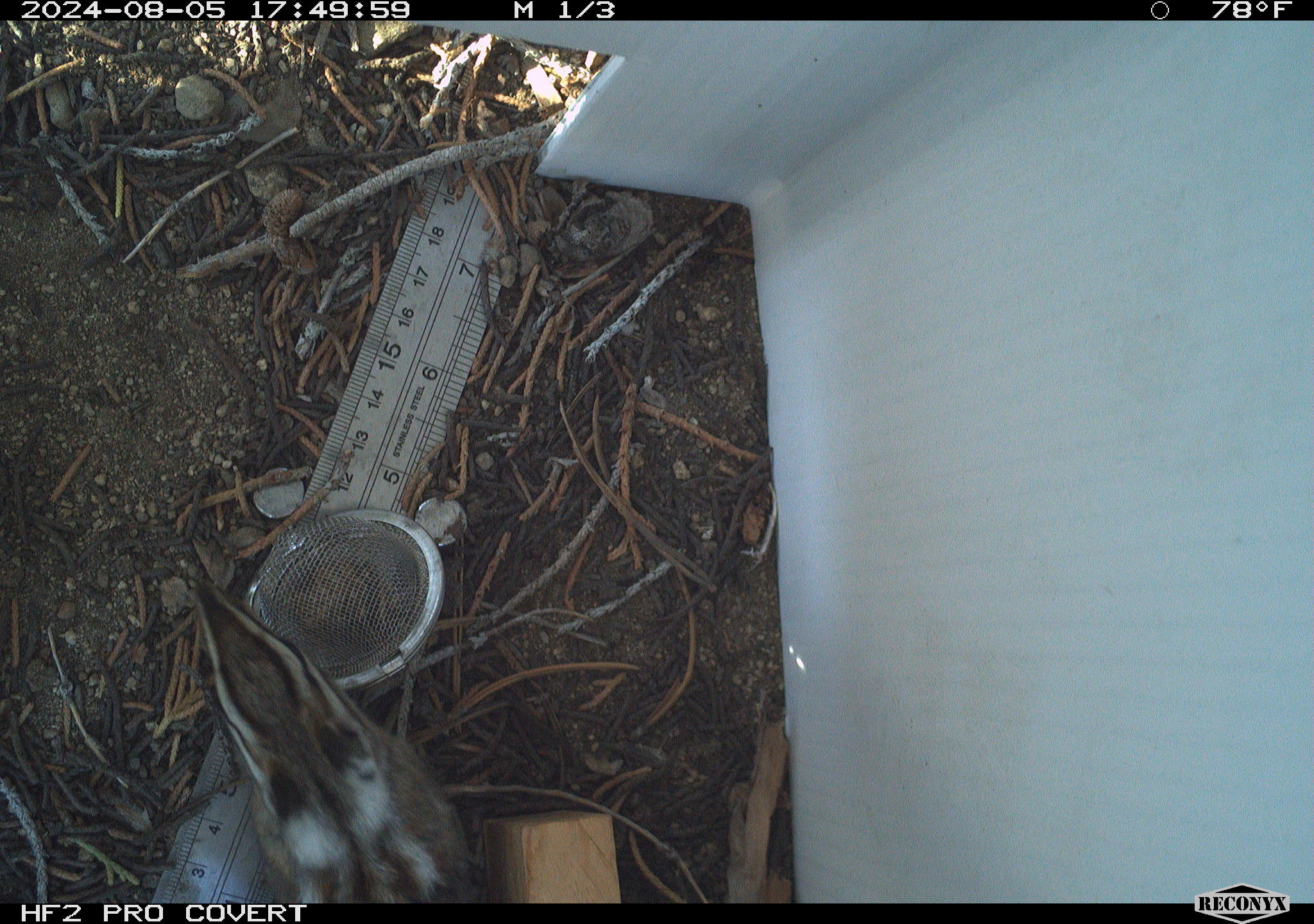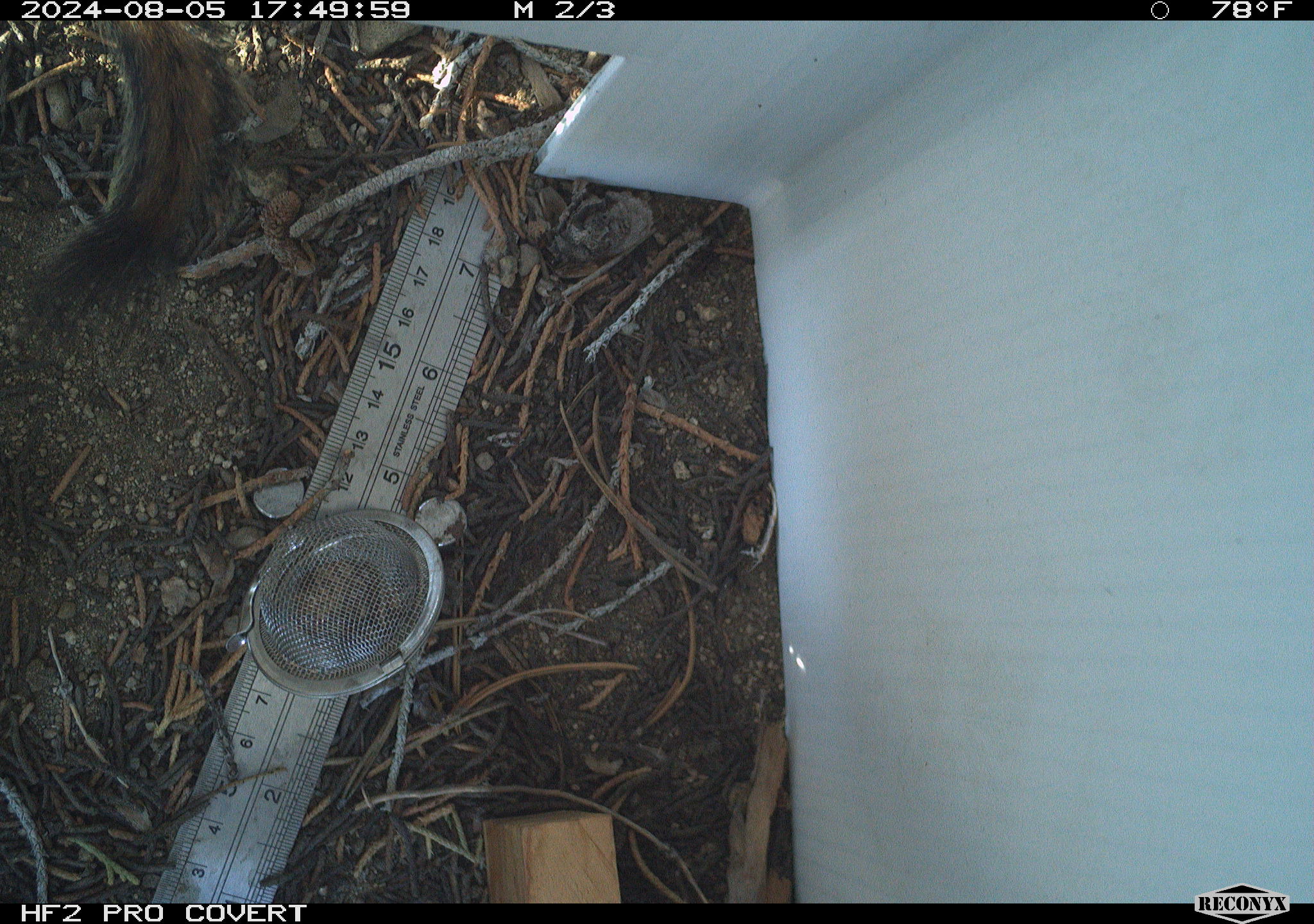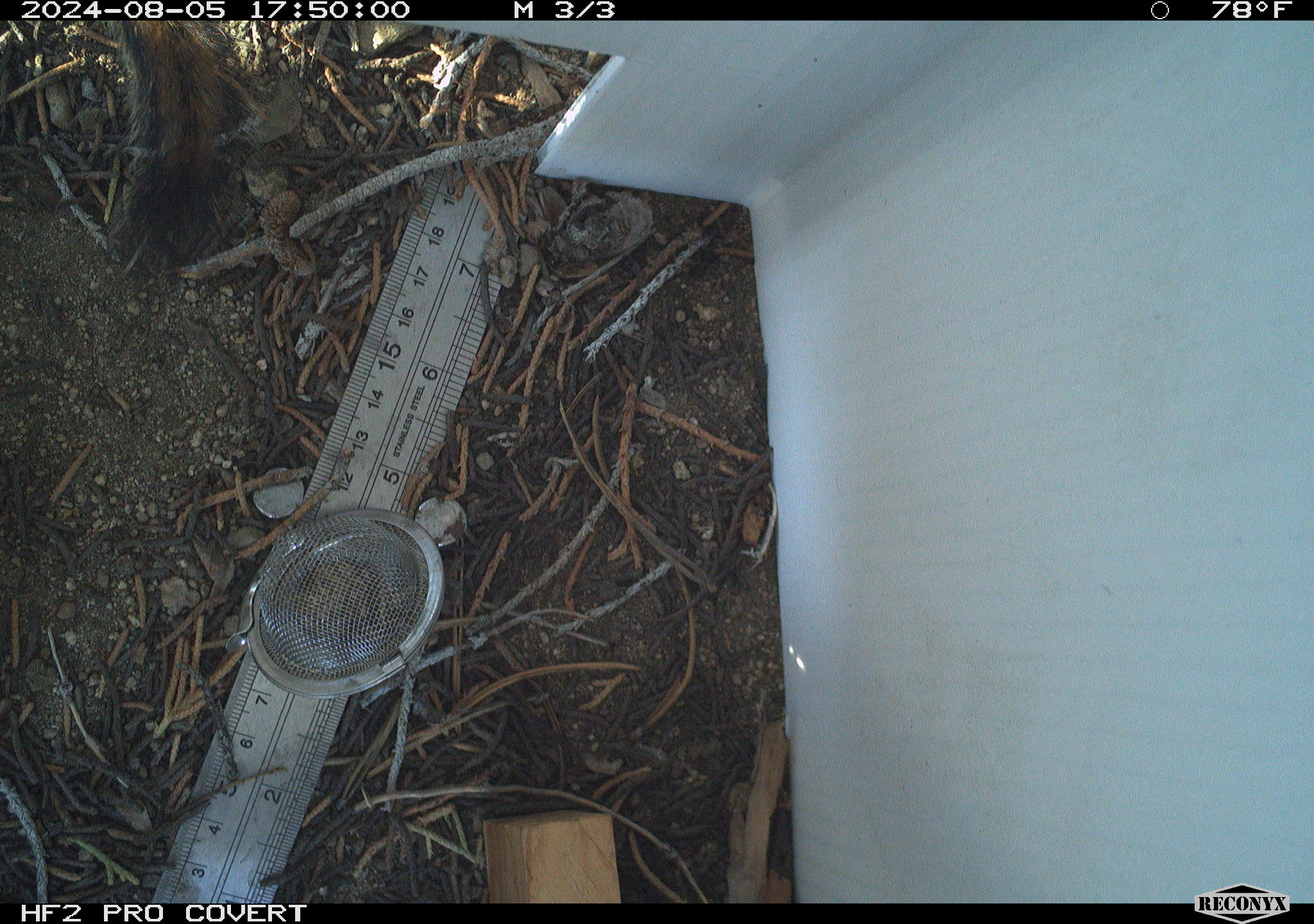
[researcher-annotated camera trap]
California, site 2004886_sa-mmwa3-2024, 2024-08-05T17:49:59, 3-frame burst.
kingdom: Animalia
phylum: Chordata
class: Mammalia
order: Rodentia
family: Sciuridae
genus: Neotamias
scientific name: Neotamias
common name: western chipmunks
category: neotamias species